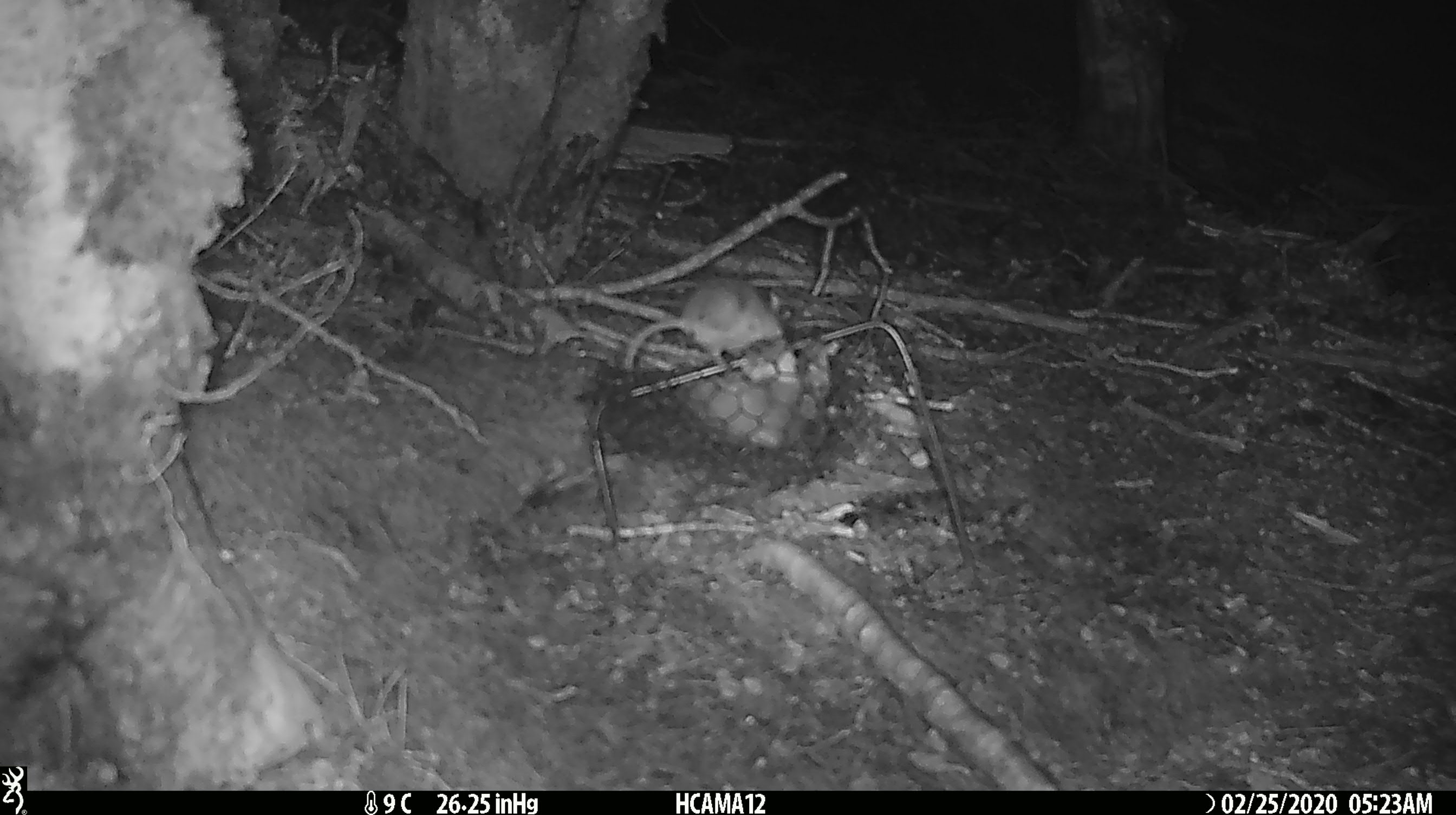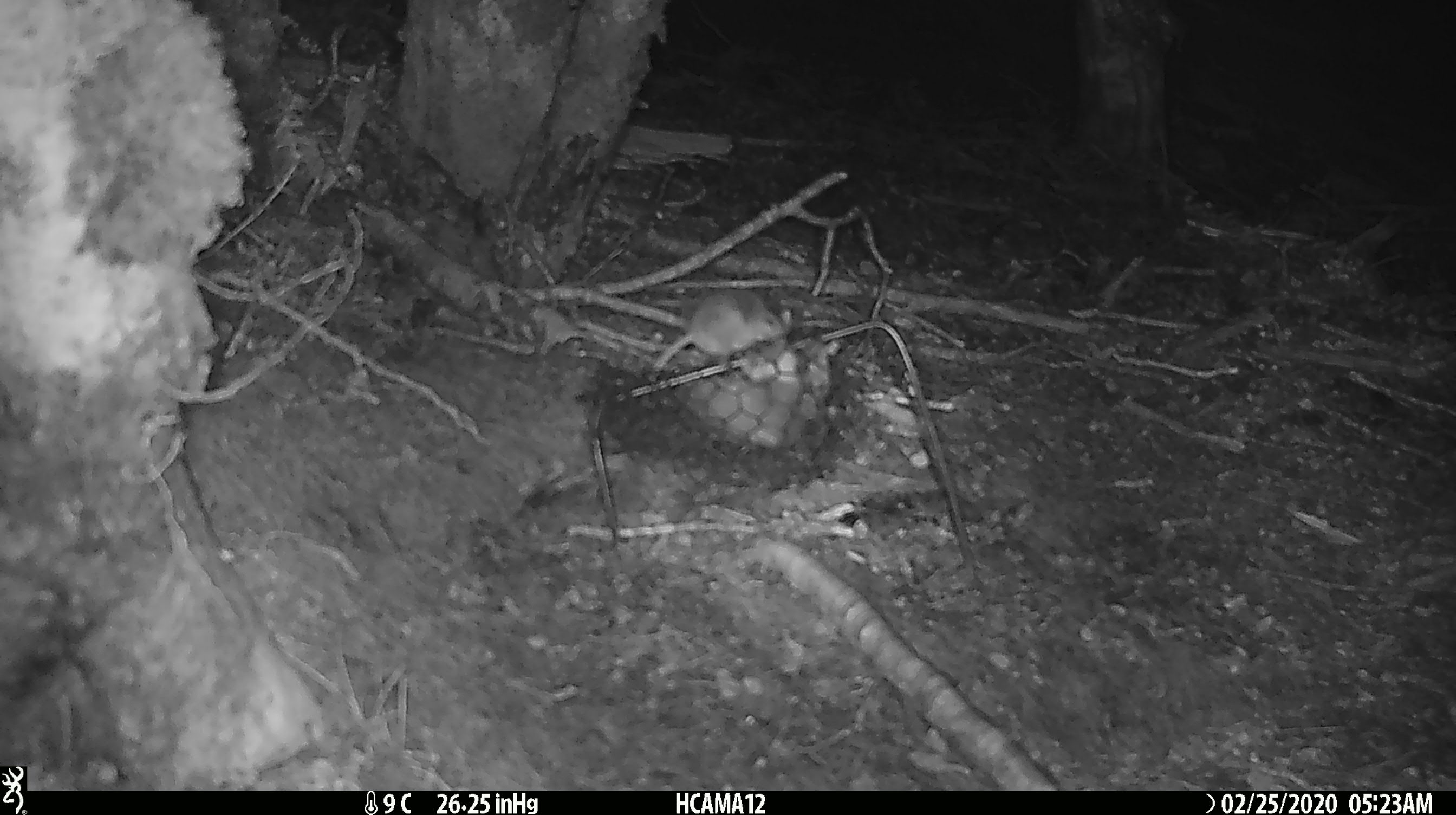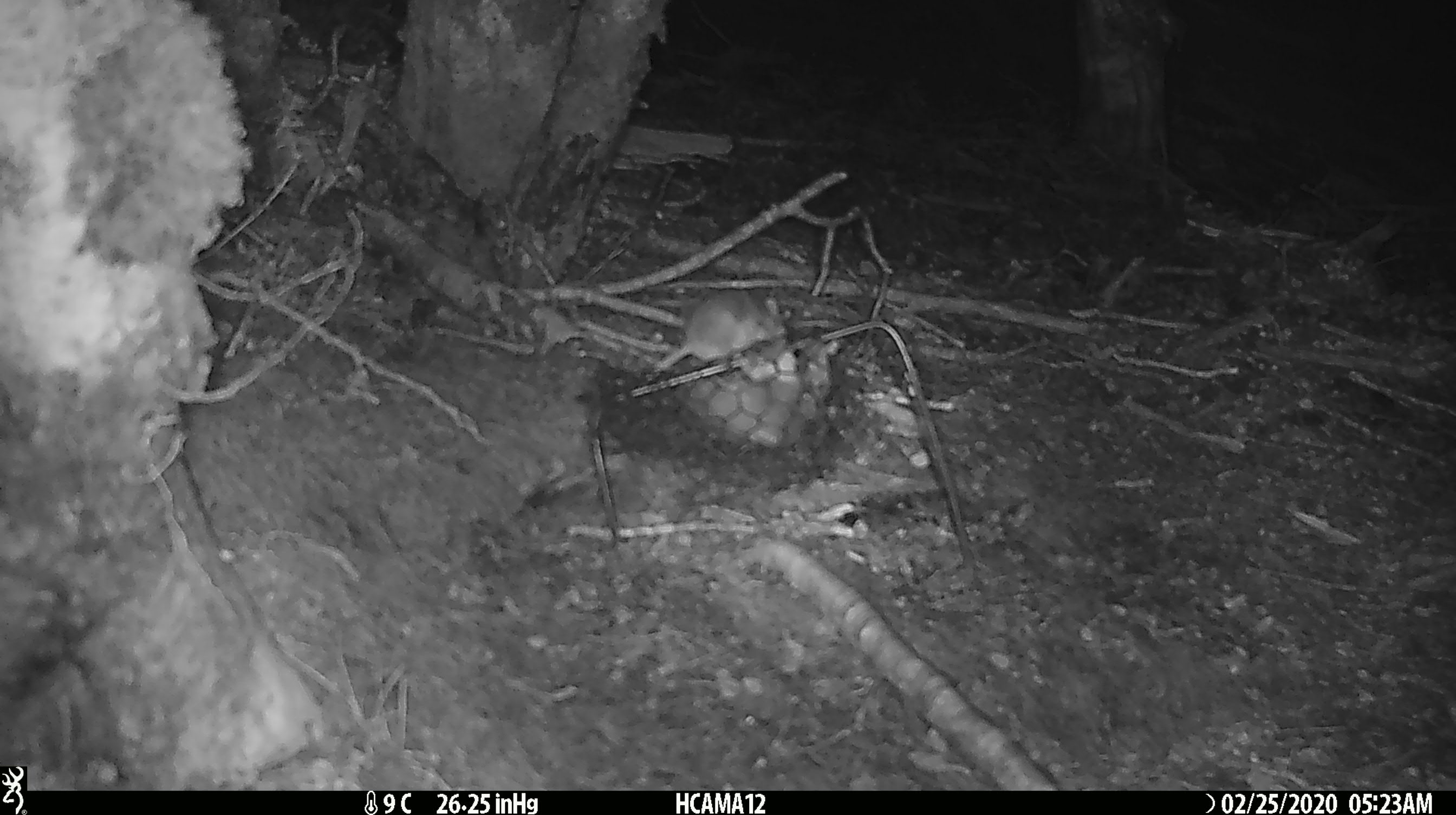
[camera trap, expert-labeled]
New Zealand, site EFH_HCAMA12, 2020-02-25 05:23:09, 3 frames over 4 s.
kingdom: Animalia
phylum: Chordata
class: Mammalia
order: Rodentia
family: Muridae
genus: Mus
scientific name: Mus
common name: mouse